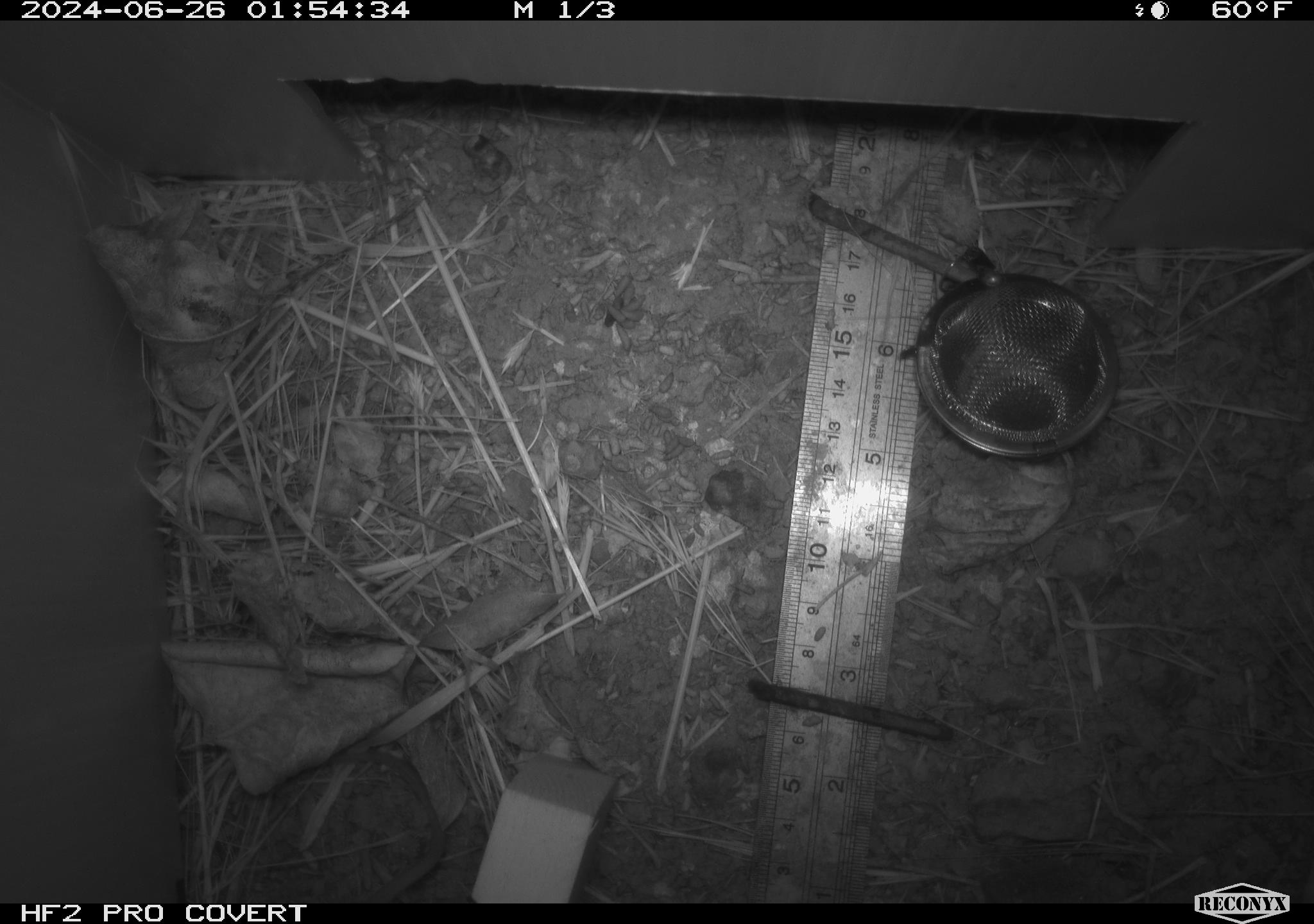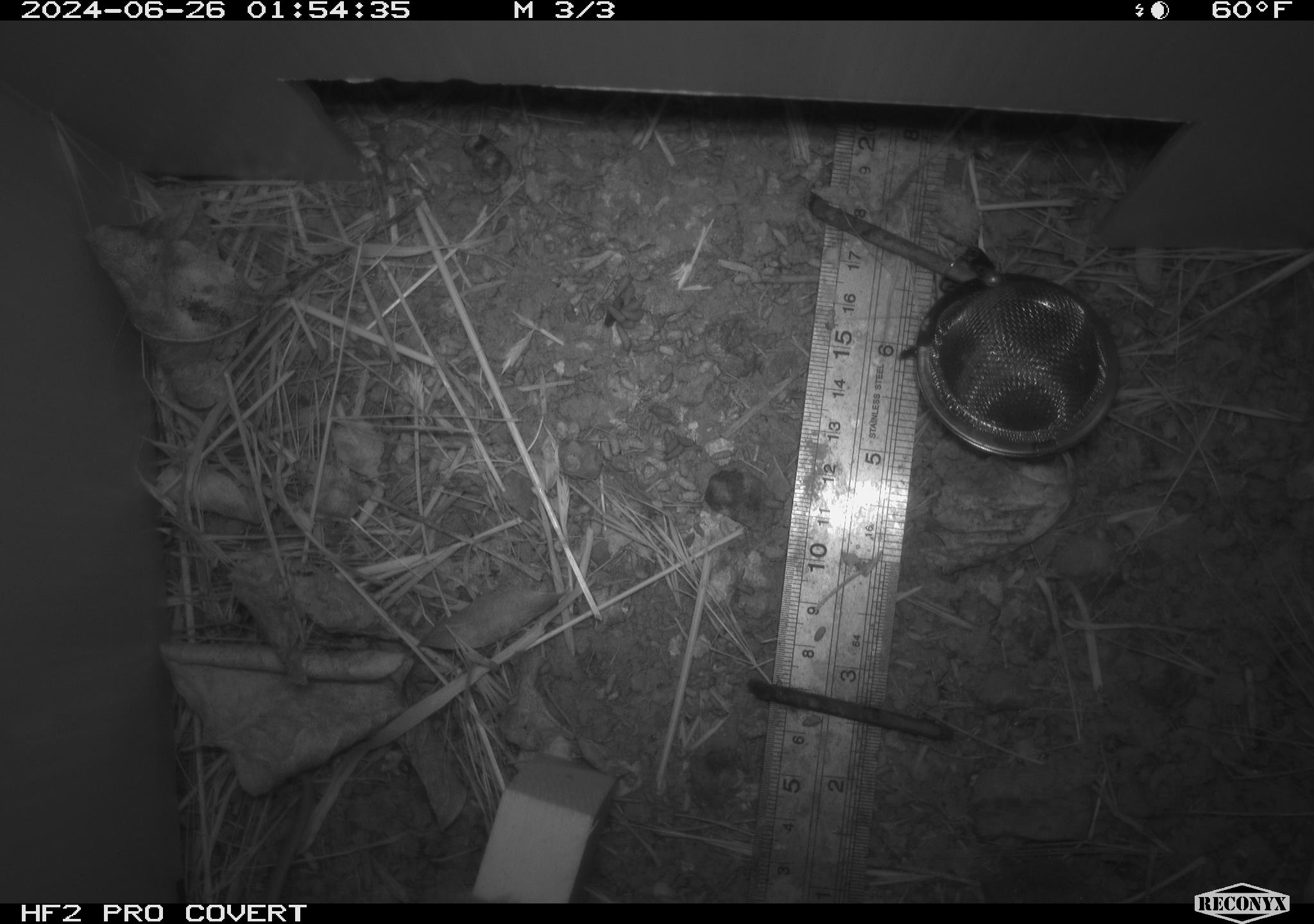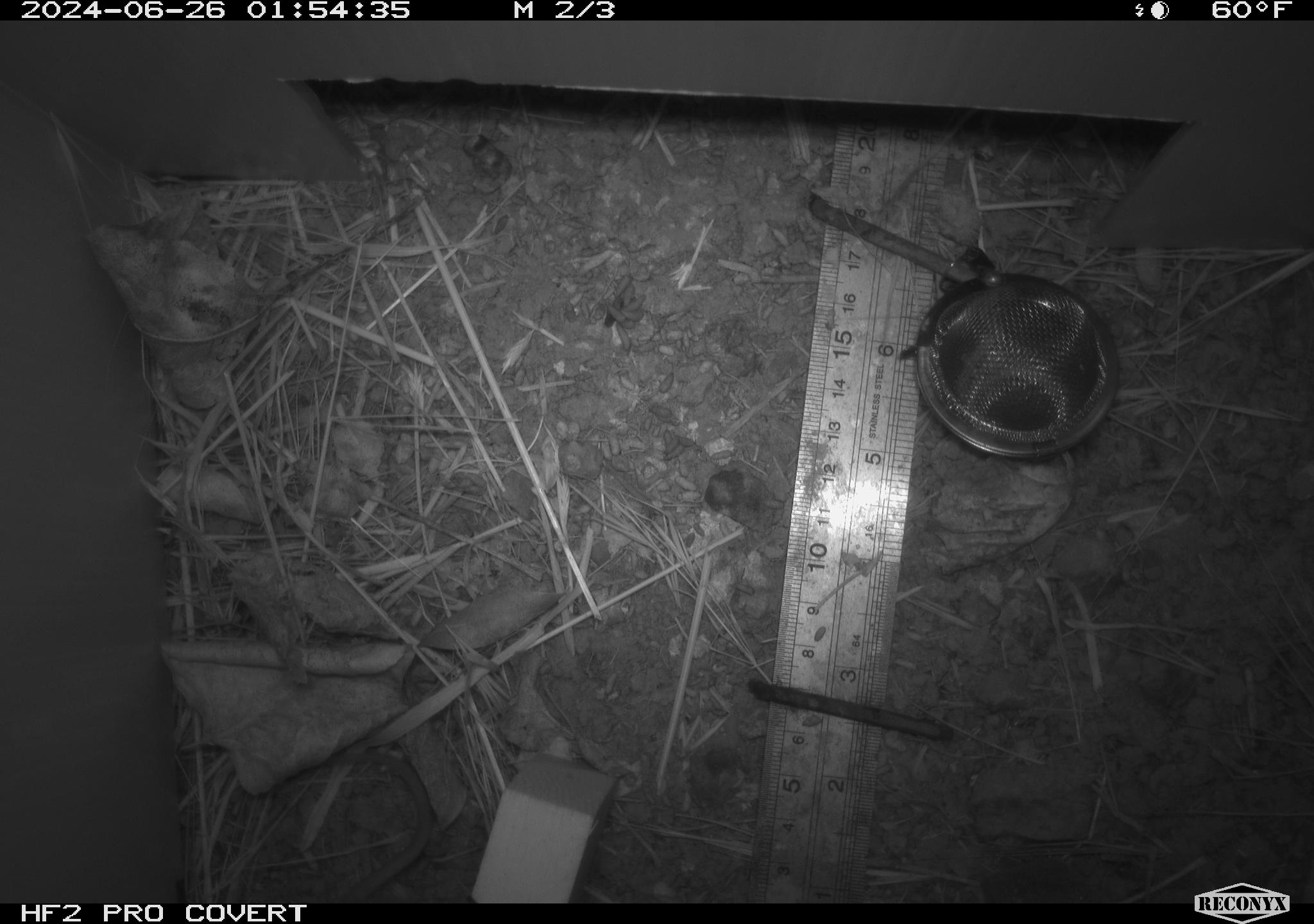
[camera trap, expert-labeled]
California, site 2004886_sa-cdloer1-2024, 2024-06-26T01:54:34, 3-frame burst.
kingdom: Animalia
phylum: Chordata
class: Mammalia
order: Rodentia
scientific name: Rodentia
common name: mouse species